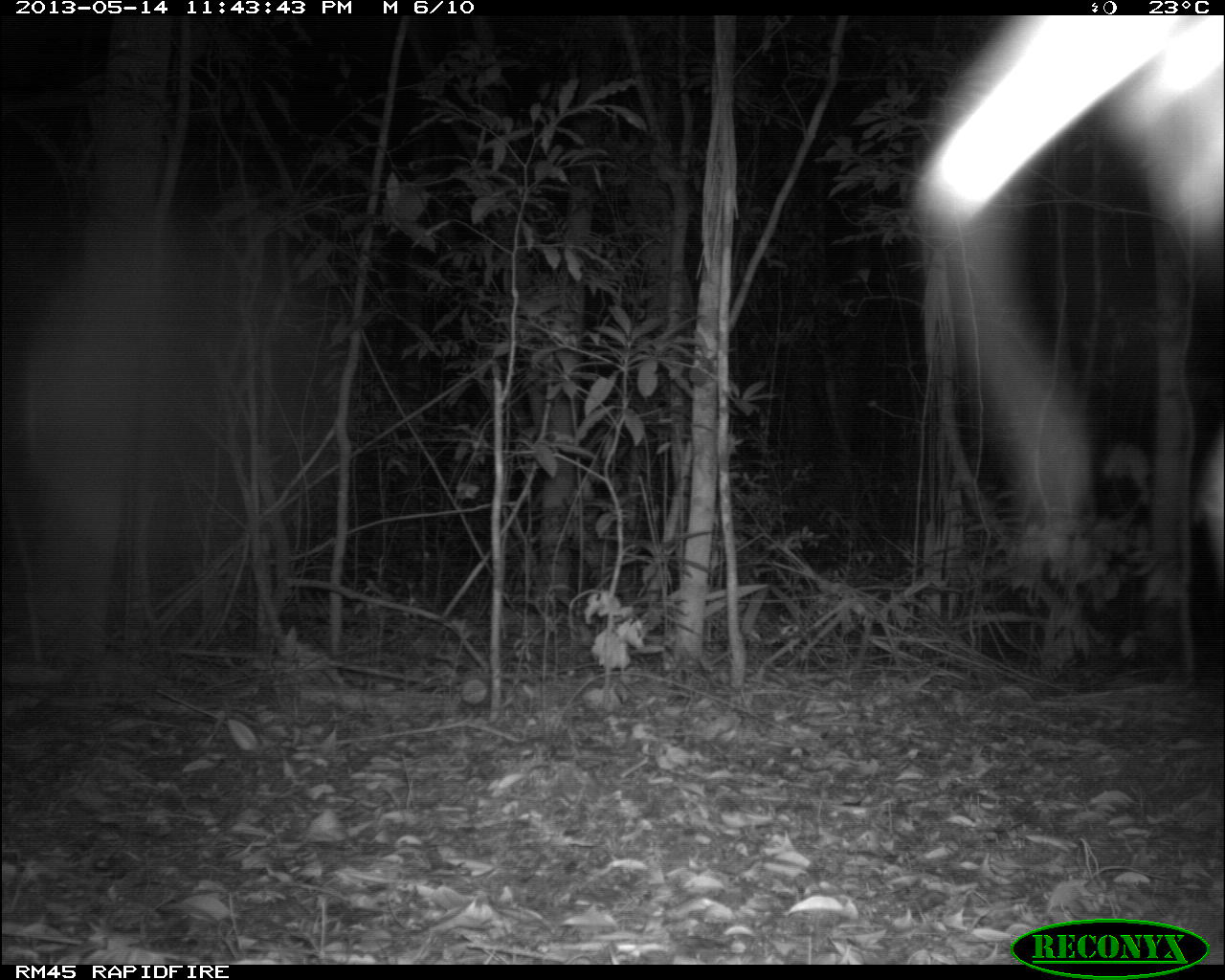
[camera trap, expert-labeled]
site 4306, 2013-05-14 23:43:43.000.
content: unidentified animal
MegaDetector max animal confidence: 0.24